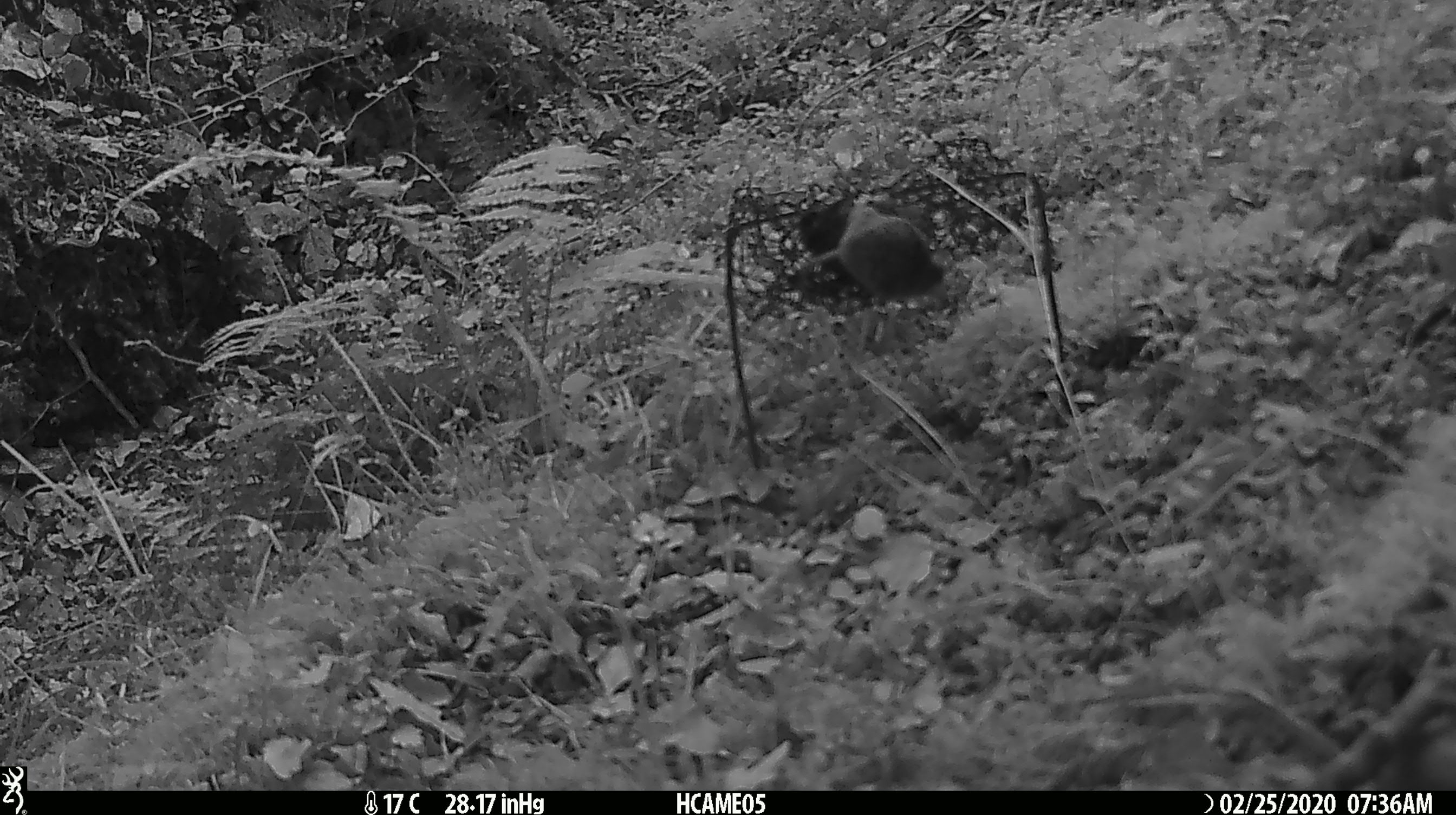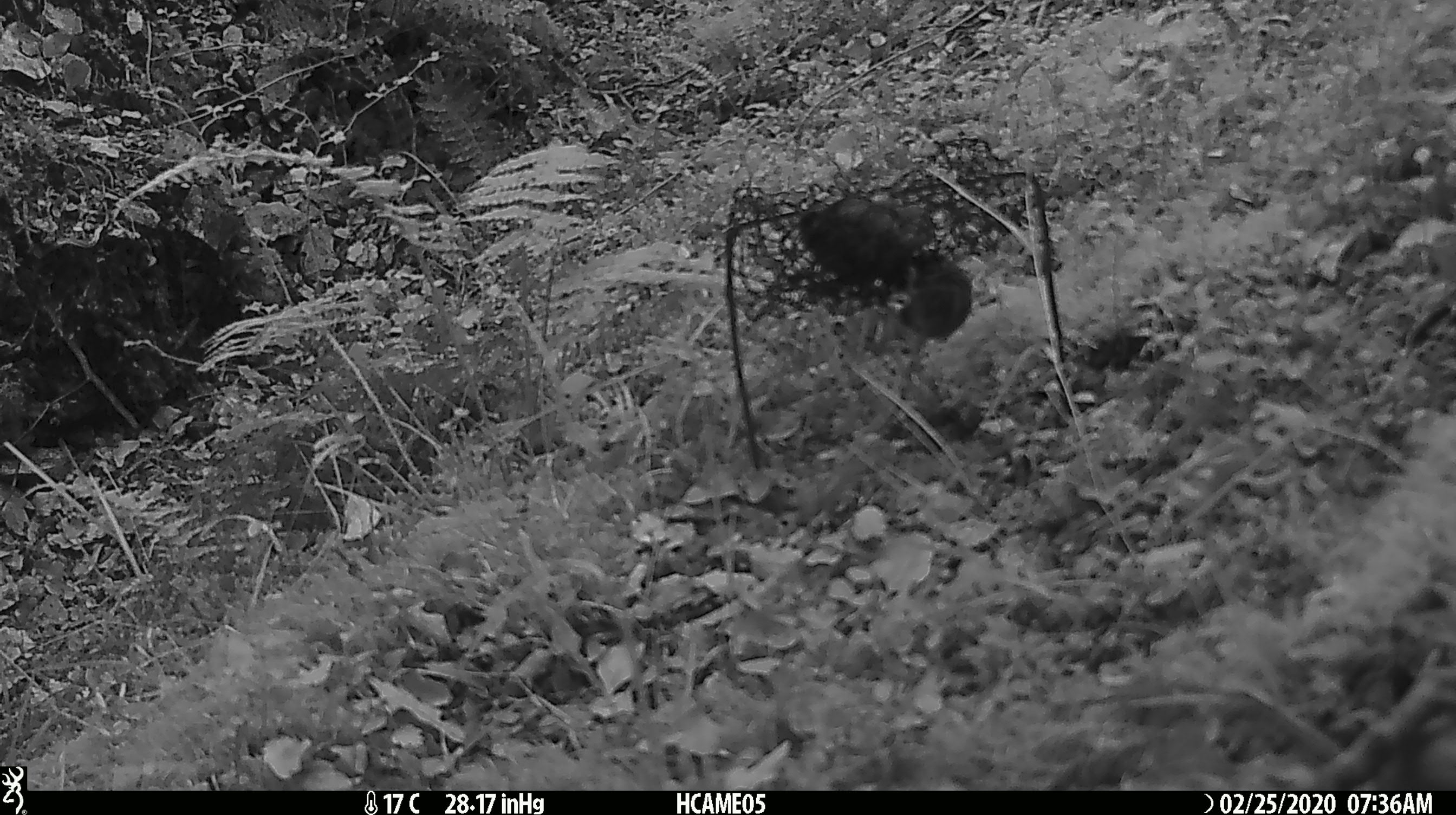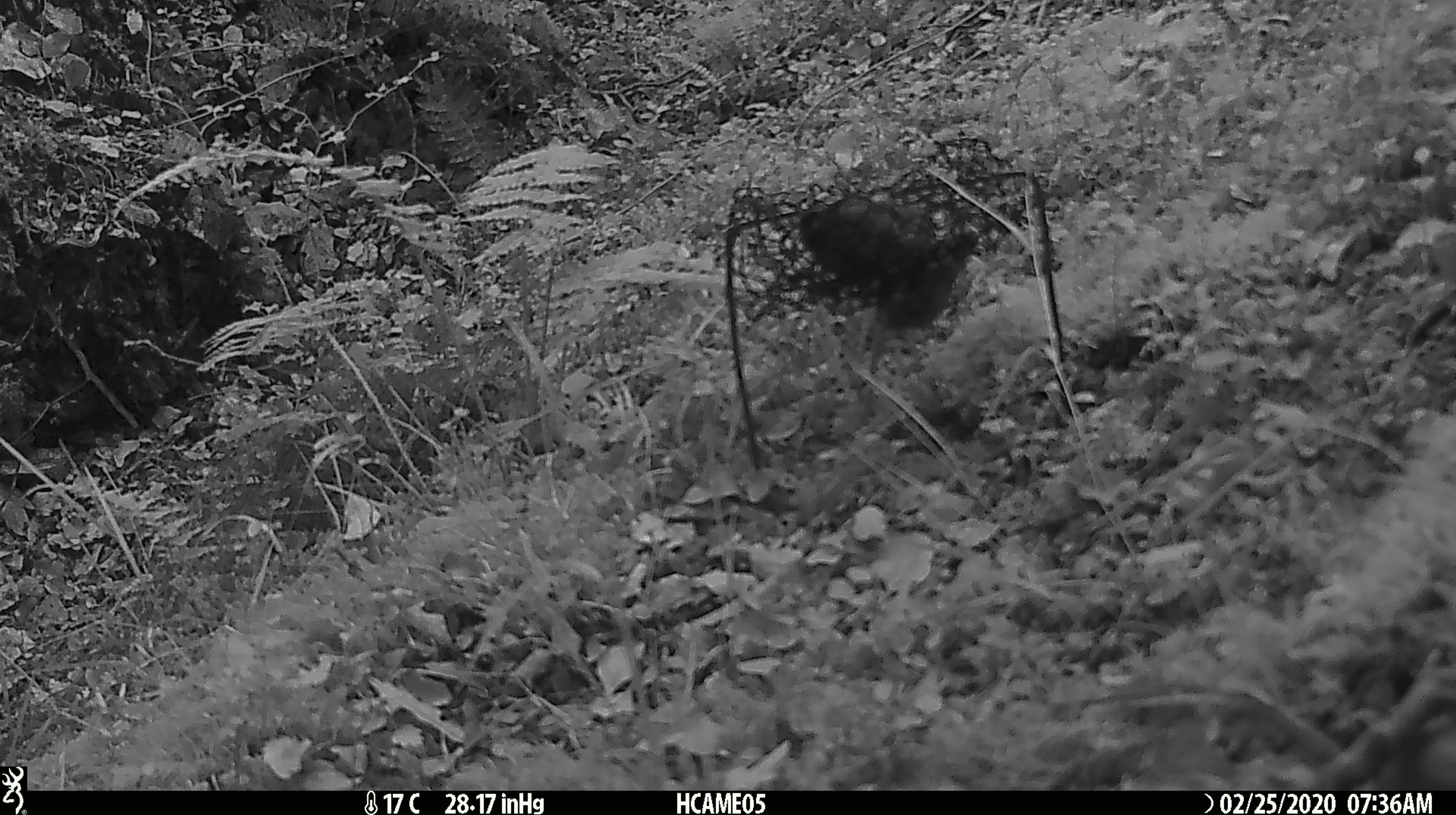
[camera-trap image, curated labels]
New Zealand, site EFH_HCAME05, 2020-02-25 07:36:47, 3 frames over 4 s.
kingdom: Animalia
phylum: Chordata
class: Mammalia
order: Rodentia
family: Muridae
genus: Mus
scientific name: Mus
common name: mouse